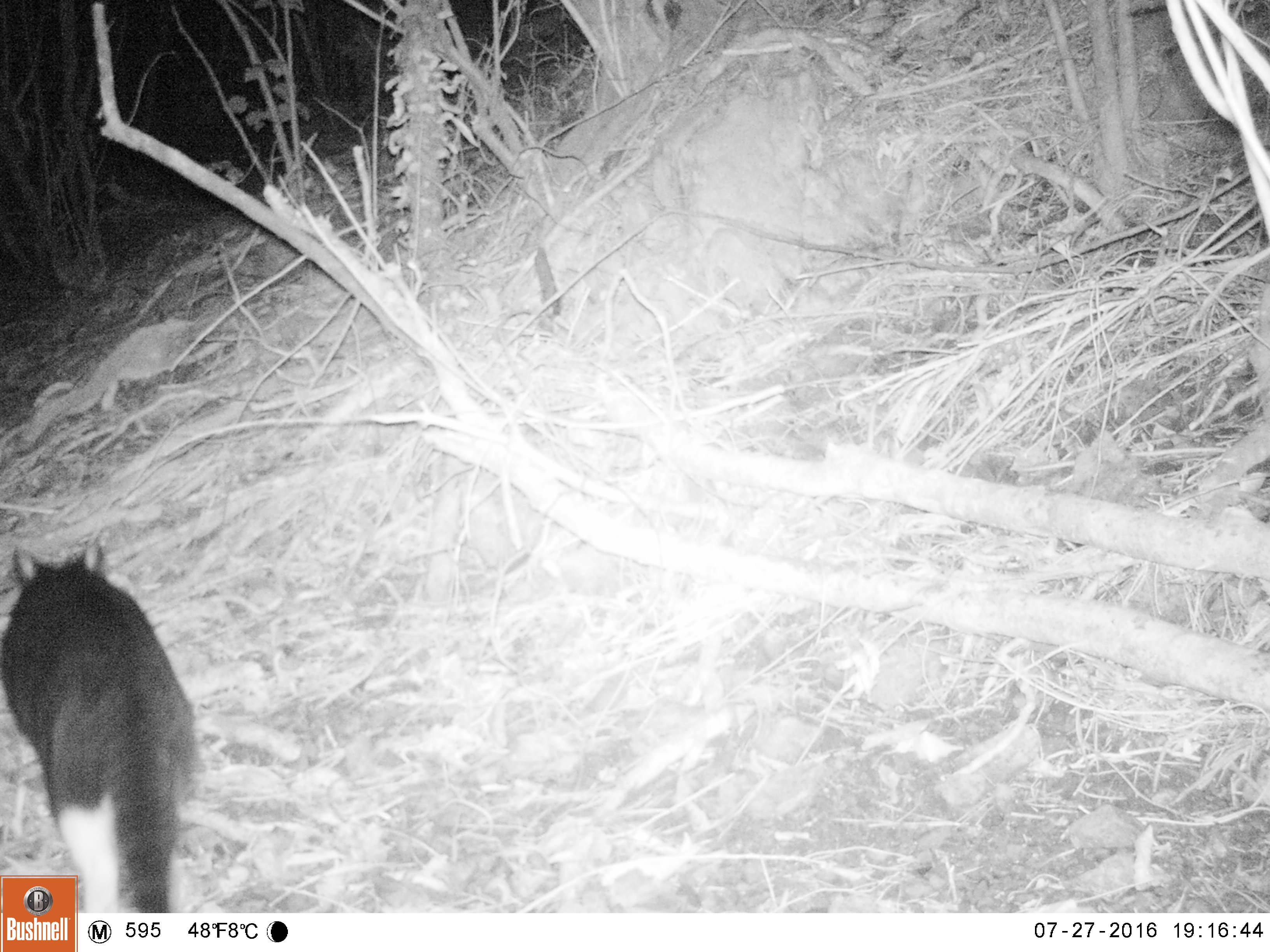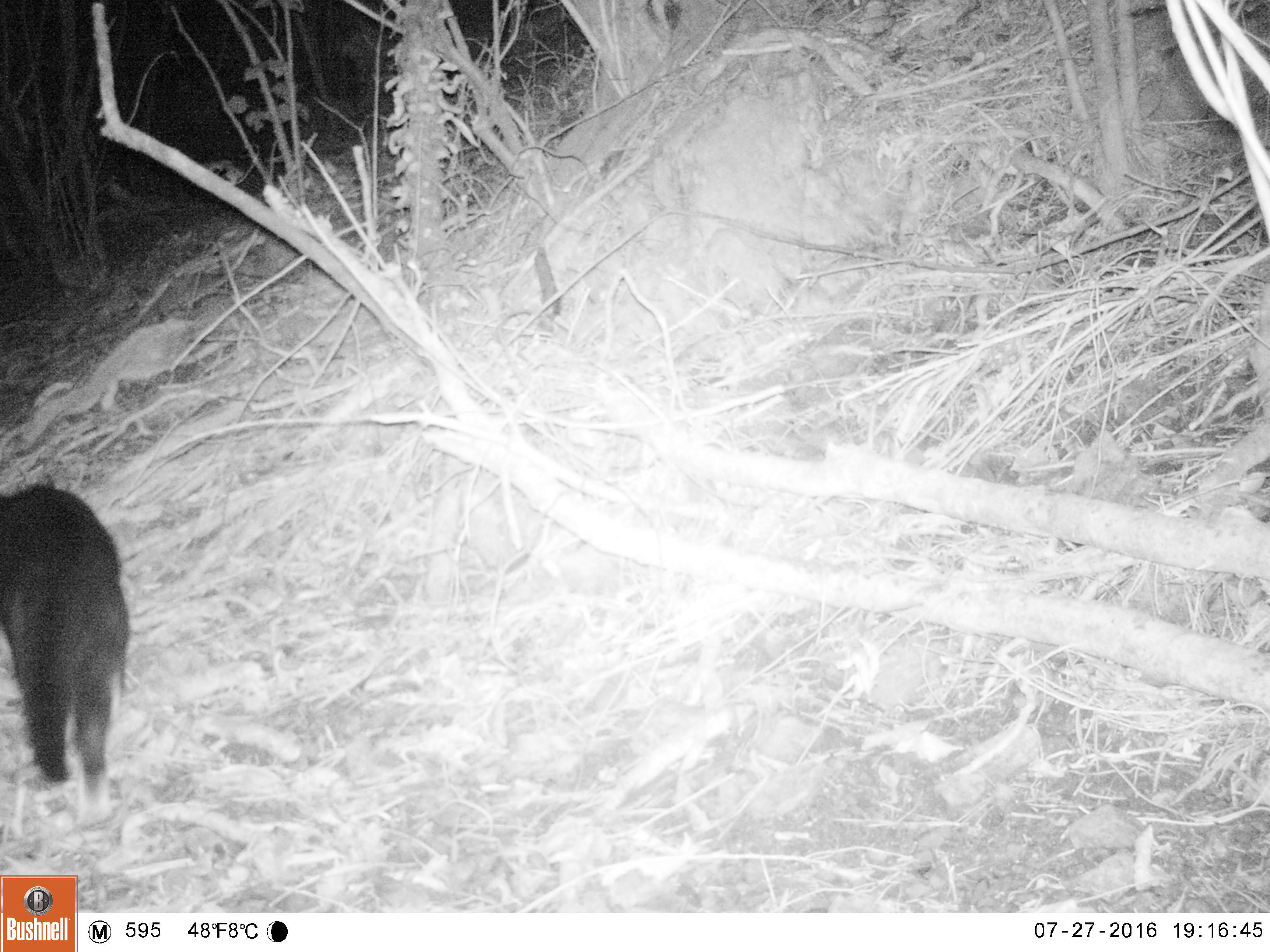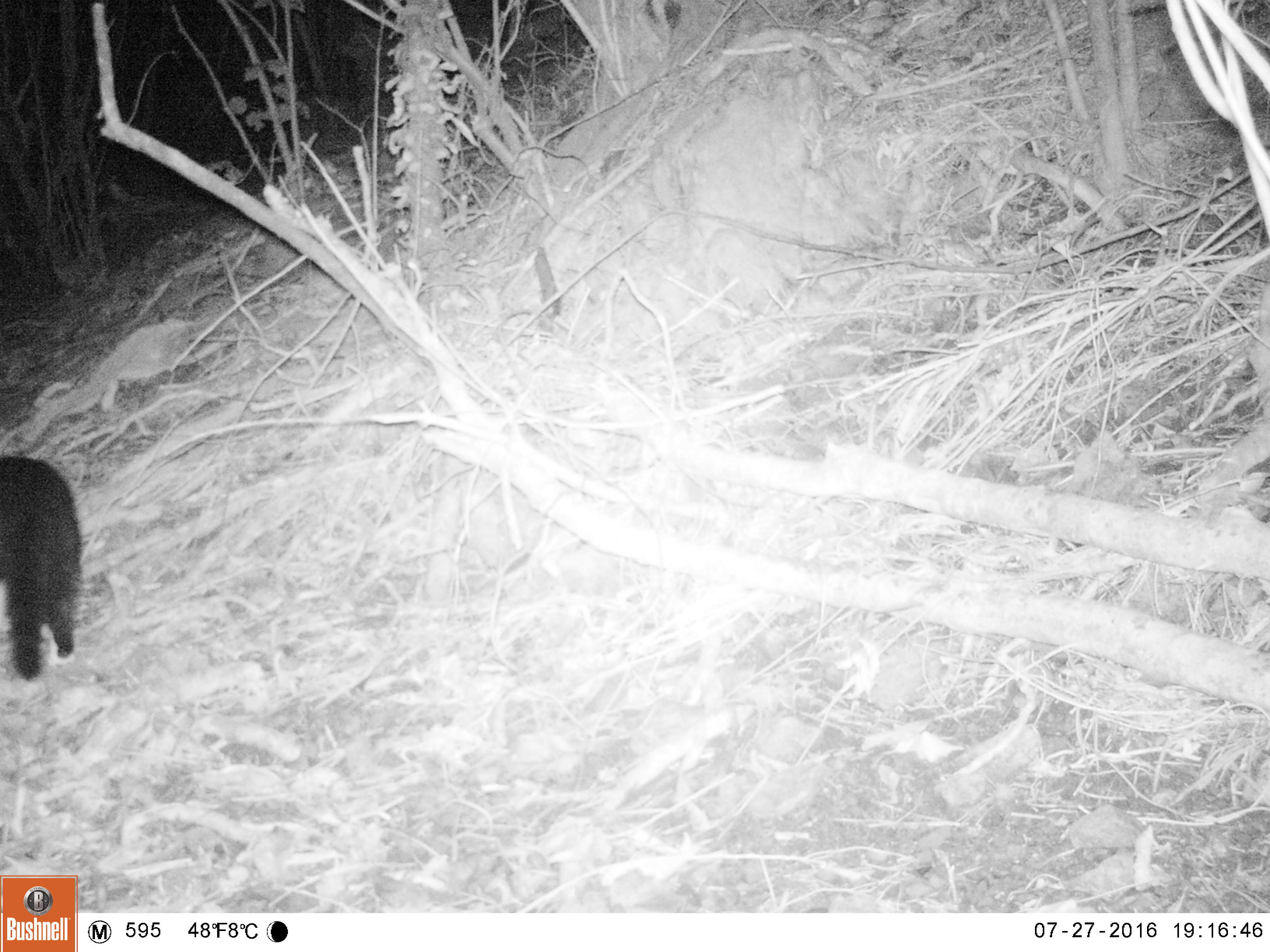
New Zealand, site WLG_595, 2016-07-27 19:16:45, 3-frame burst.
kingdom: Animalia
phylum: Chordata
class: Mammalia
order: Carnivora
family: Felidae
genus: Felis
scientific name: Felis catus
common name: domestic cat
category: cat